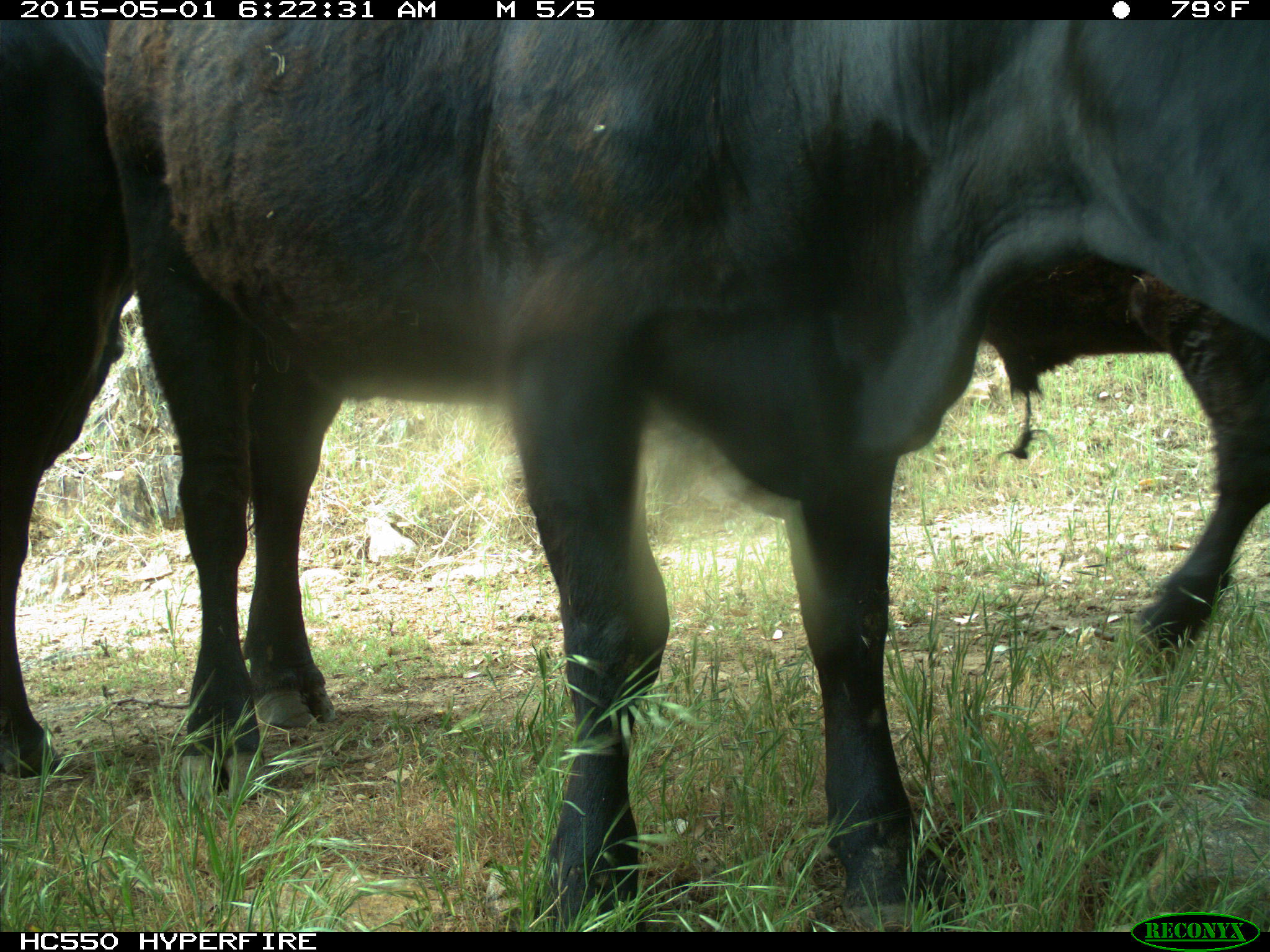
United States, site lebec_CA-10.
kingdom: Animalia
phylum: Chordata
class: Mammalia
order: Artiodactyla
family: Bovidae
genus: Bos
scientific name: Bos taurus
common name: domestic cow